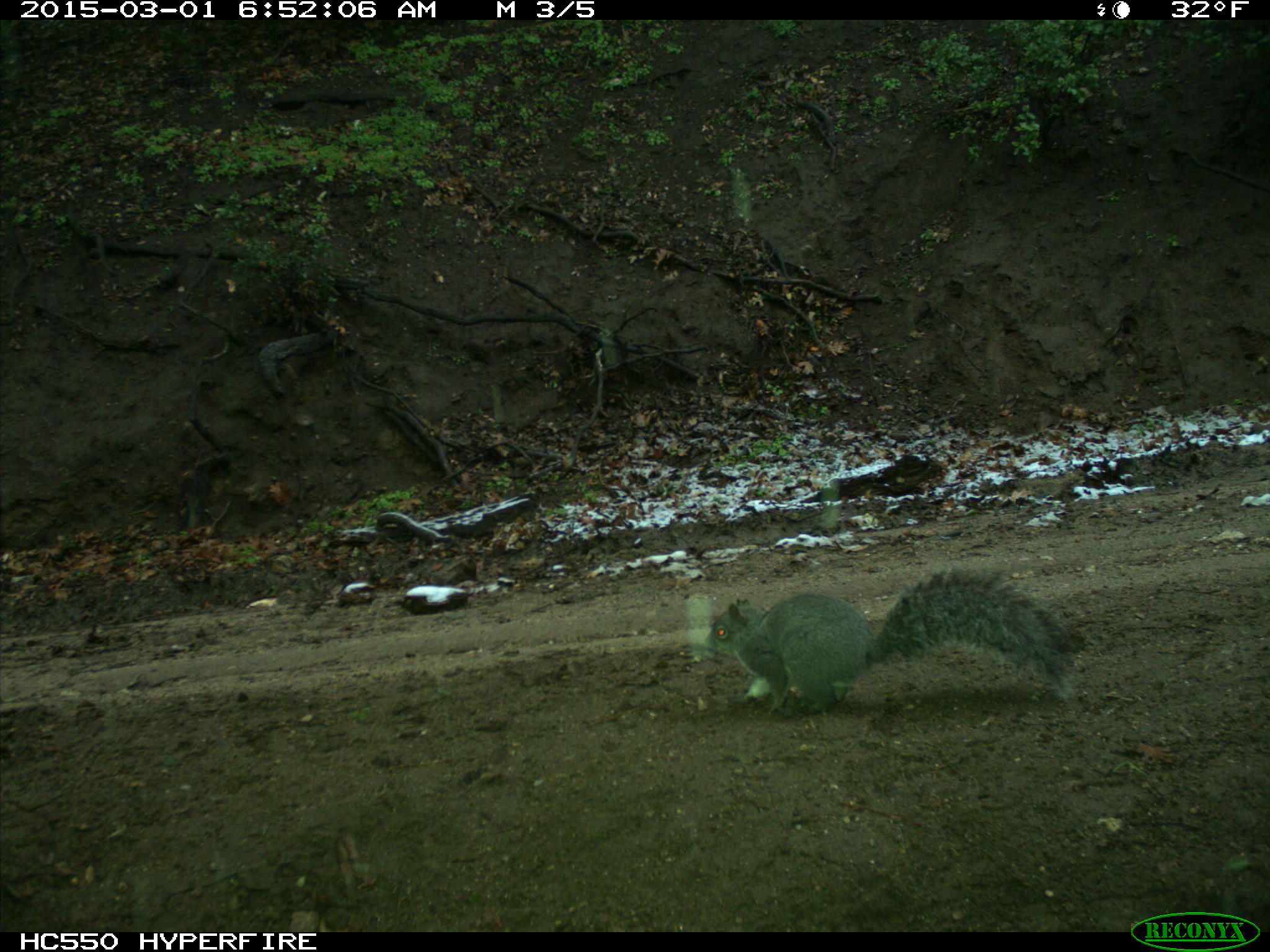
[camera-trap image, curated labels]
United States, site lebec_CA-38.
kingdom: Animalia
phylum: Chordata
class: Mammalia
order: Rodentia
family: Sciuridae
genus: Sciurus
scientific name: Sciurus carolinensis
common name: eastern gray squirrel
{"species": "Sciurus carolinensis (eastern gray squirrel)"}